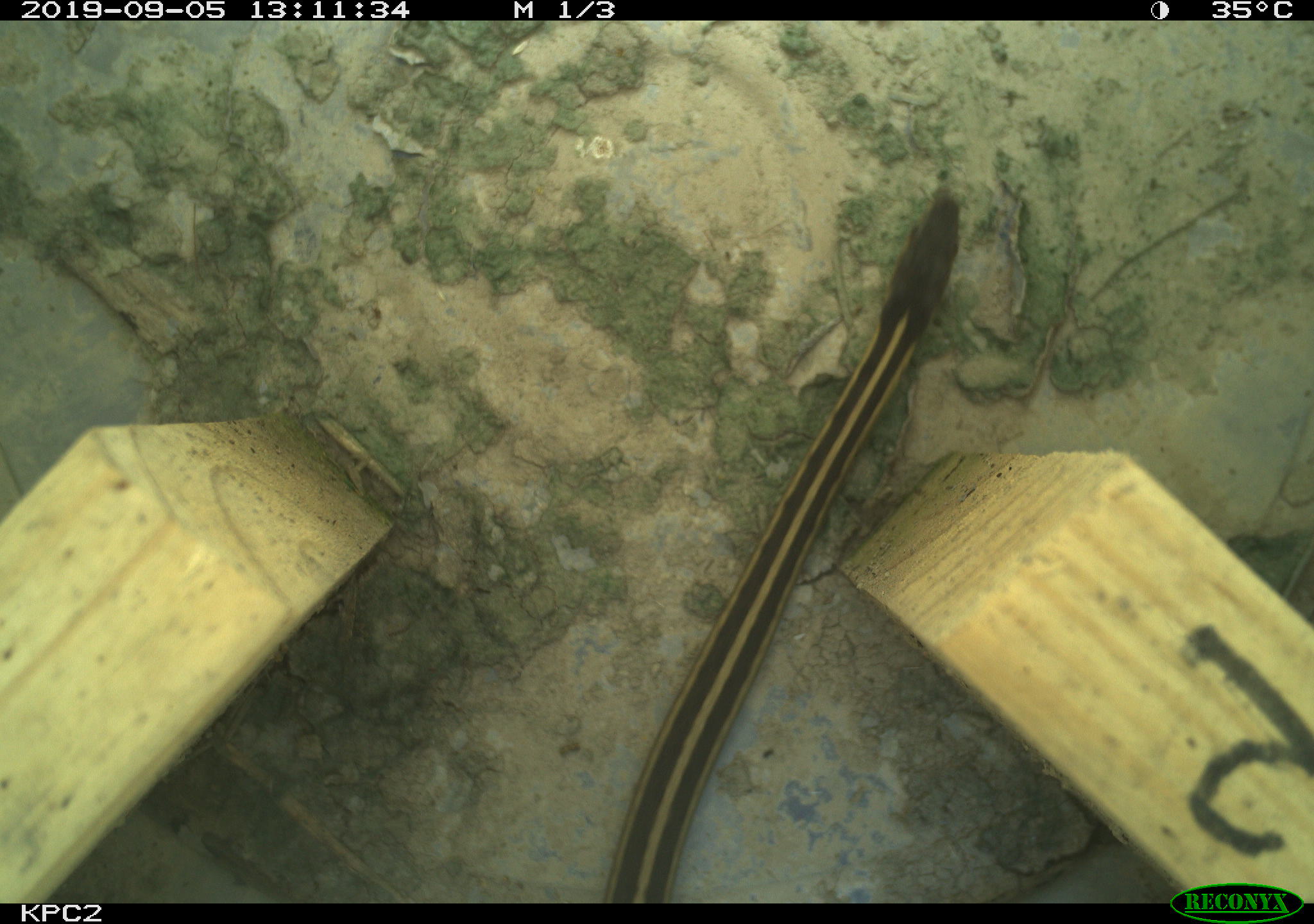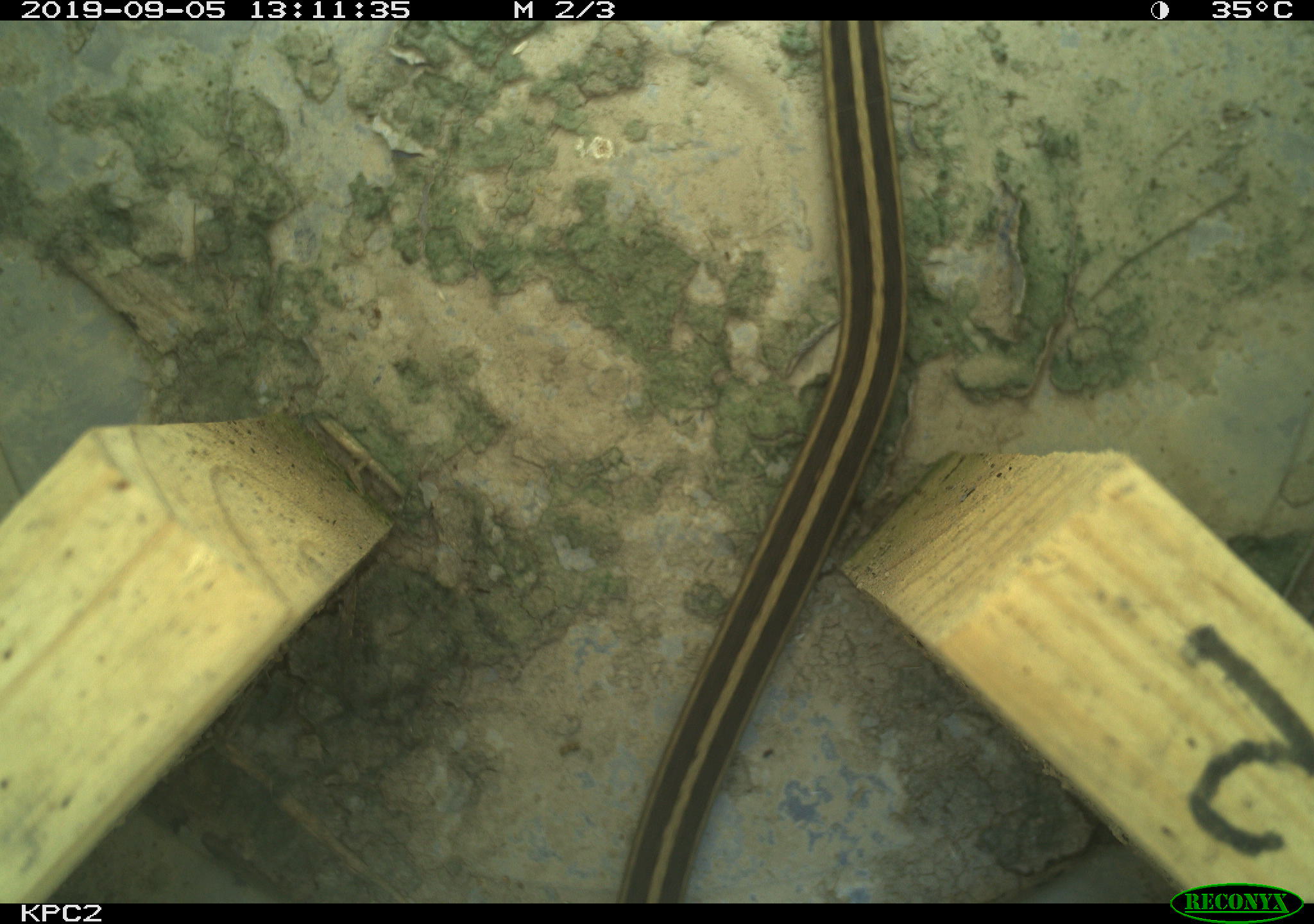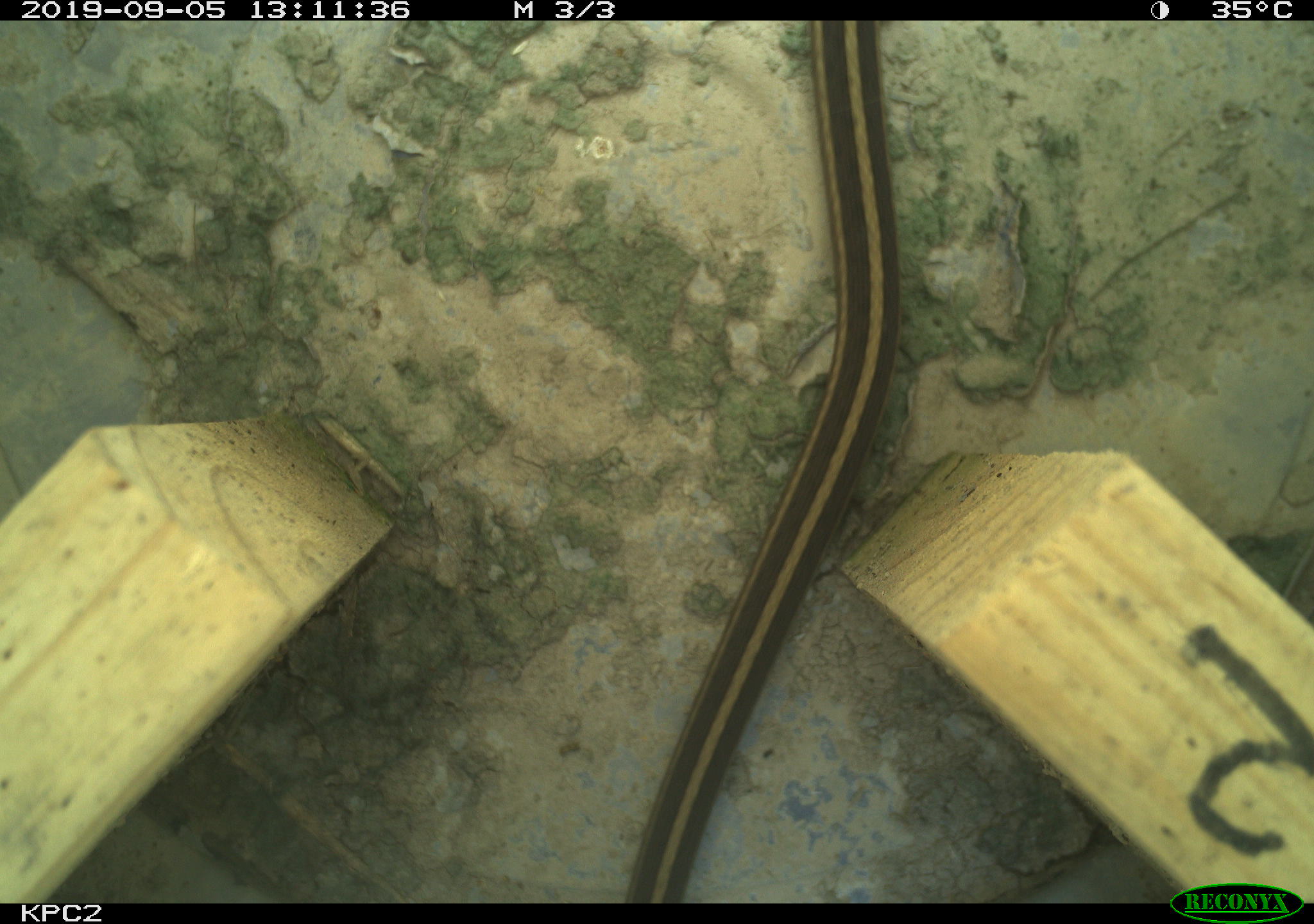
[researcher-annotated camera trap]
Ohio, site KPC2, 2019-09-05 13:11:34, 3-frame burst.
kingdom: Animalia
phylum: Chordata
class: Reptilia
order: Squamata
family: Colubridae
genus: Thamnophis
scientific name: Thamnophis sirtalis sirtalis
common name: eastern gartersnake